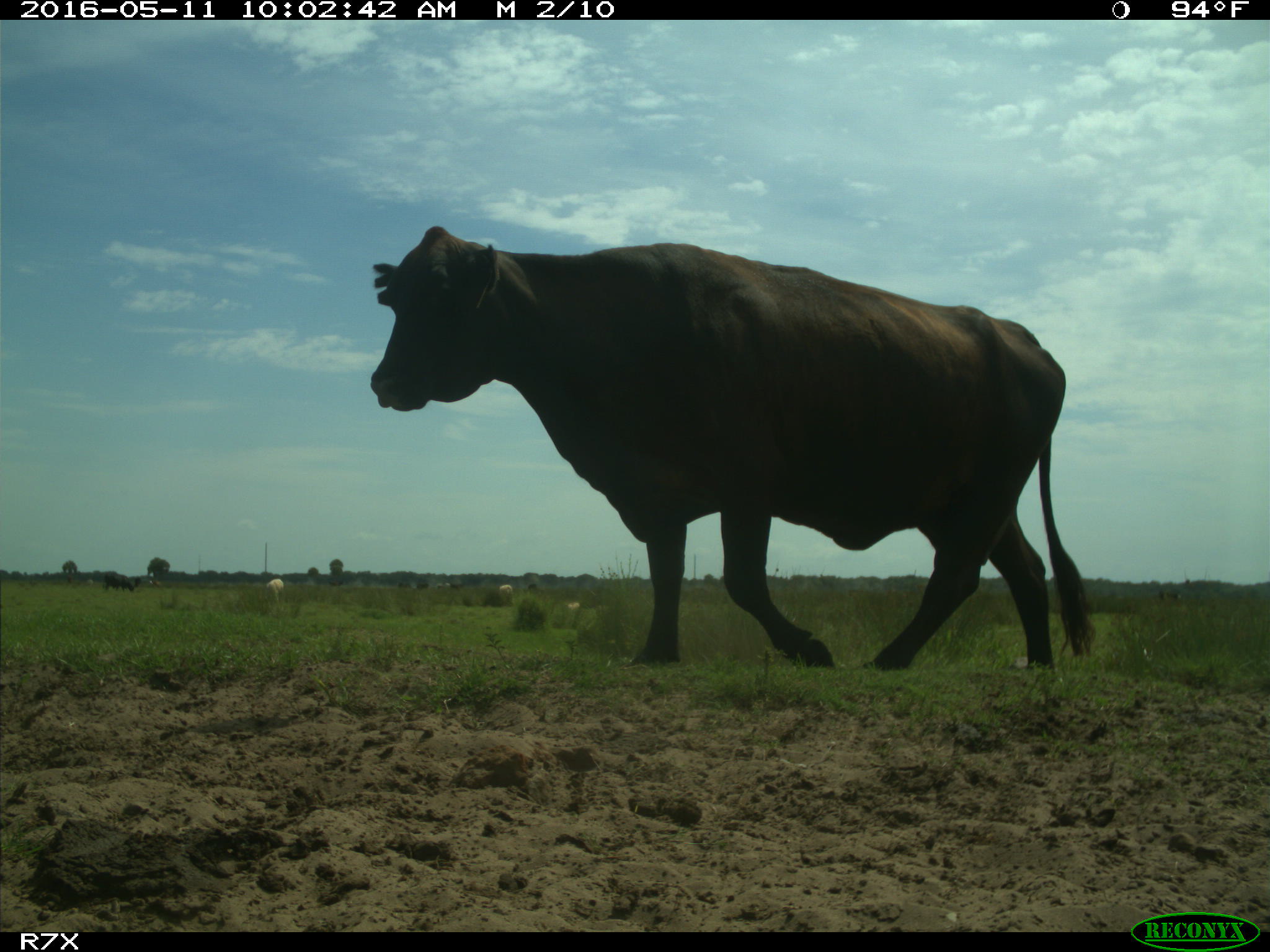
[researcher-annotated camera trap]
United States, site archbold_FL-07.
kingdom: Animalia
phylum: Chordata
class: Mammalia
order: Artiodactyla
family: Bovidae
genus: Bos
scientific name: Bos taurus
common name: domestic cow